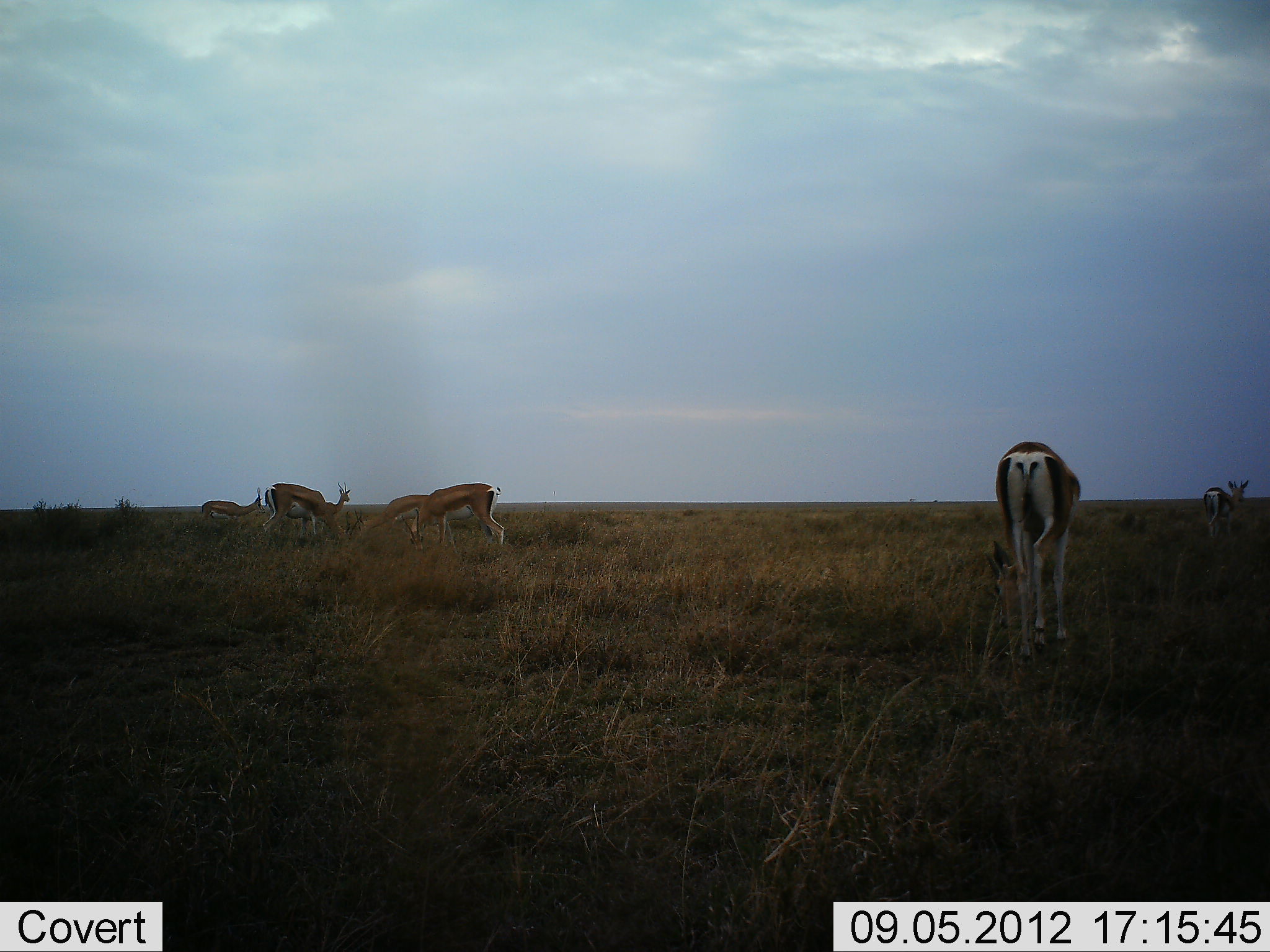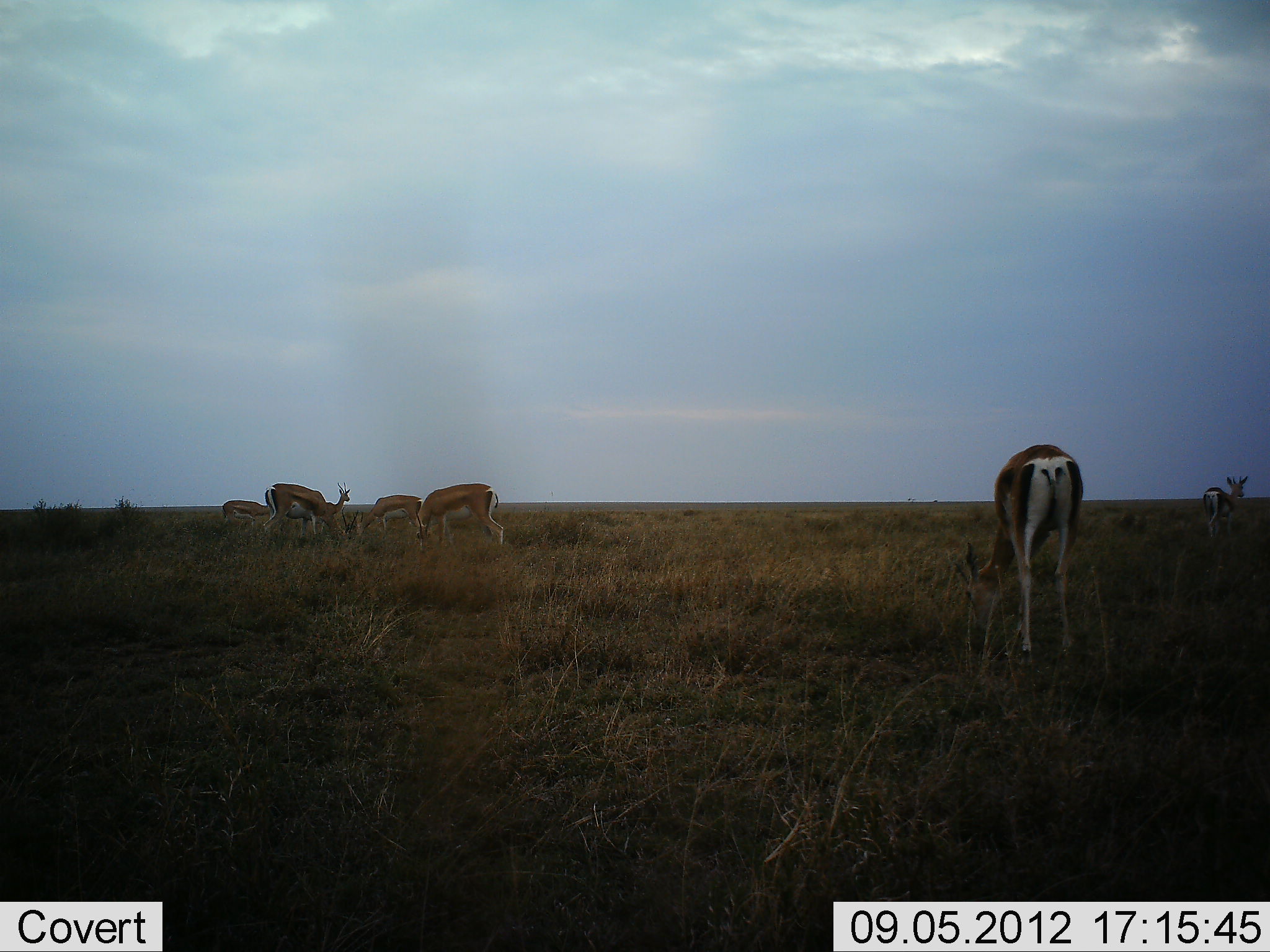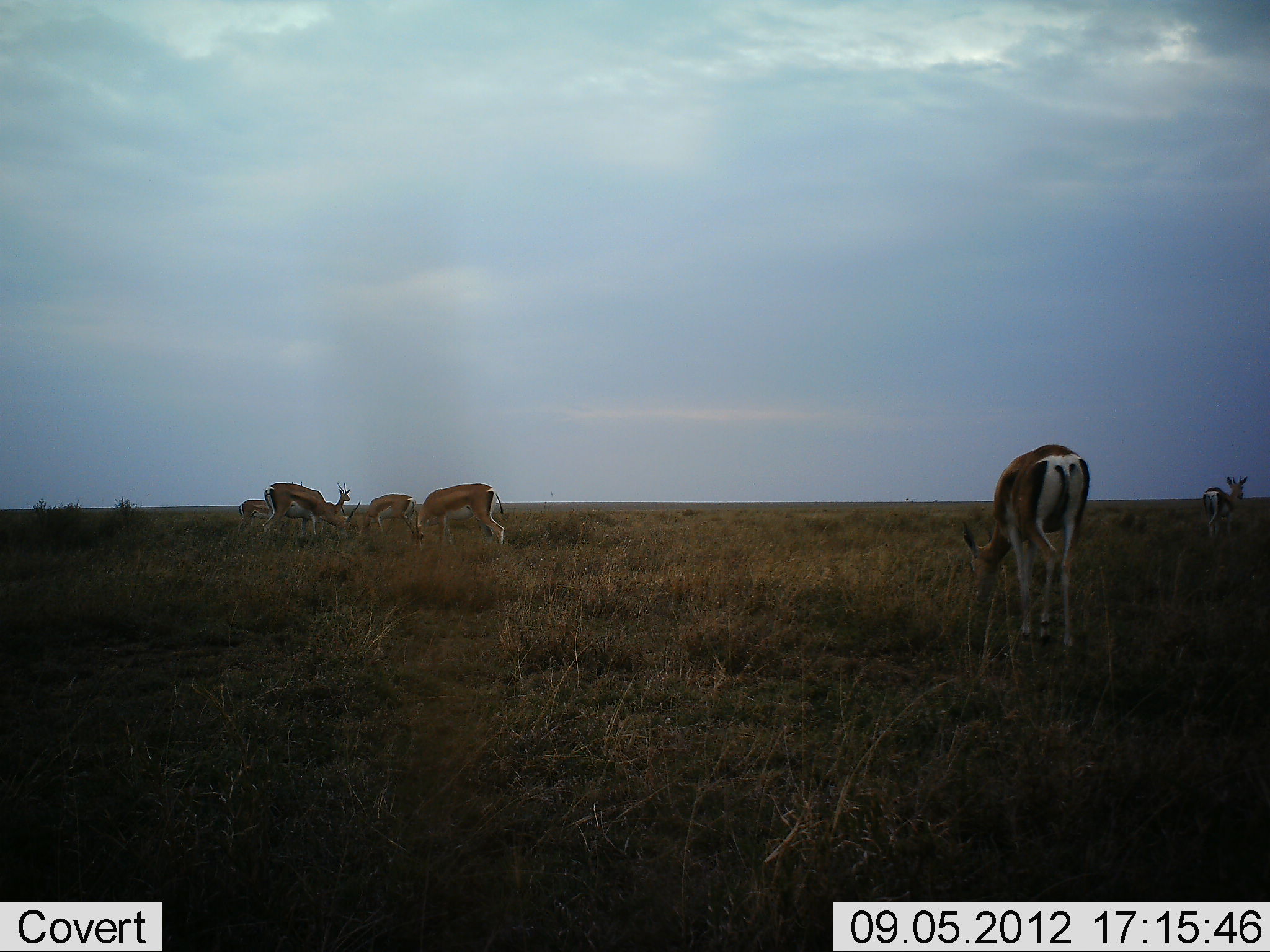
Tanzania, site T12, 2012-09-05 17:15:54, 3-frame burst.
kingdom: Animalia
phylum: Chordata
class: Mammalia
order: Artiodactyla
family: Bovidae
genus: Eudorcas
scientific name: Eudorcas thomsonii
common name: thomson's gazelle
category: gazellethomsons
Gazellethomsons (thomson's gazelle) (Eudorcas thomsonii), count 6. Behavior (volunteer vote fractions): standing 45%, resting 0%, moving 18%, interacting 0%. Young present (vote fraction): 0%. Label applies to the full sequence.